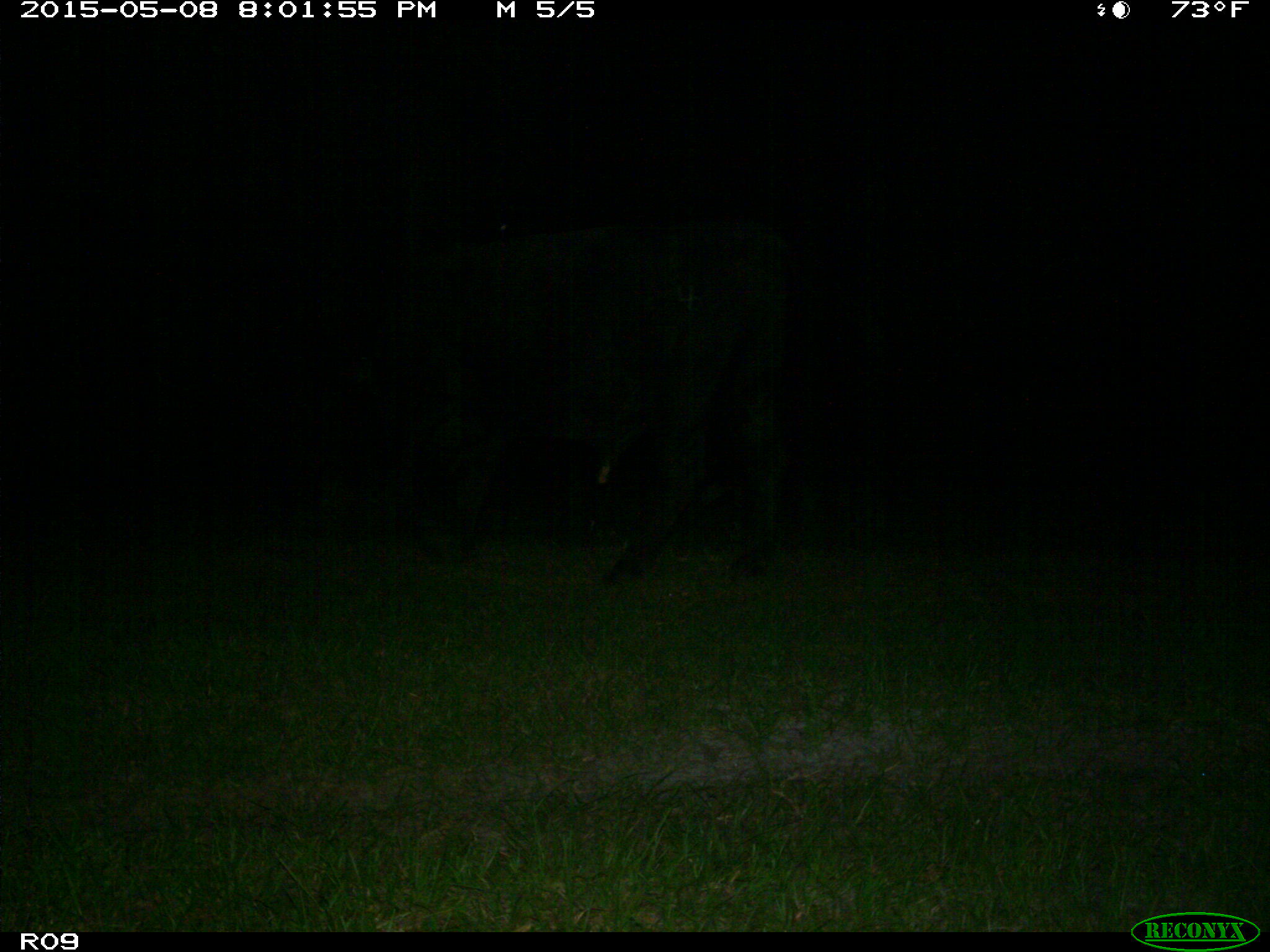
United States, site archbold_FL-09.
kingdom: Animalia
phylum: Chordata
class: Mammalia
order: Artiodactyla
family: Bovidae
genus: Bos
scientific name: Bos taurus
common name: domestic cow